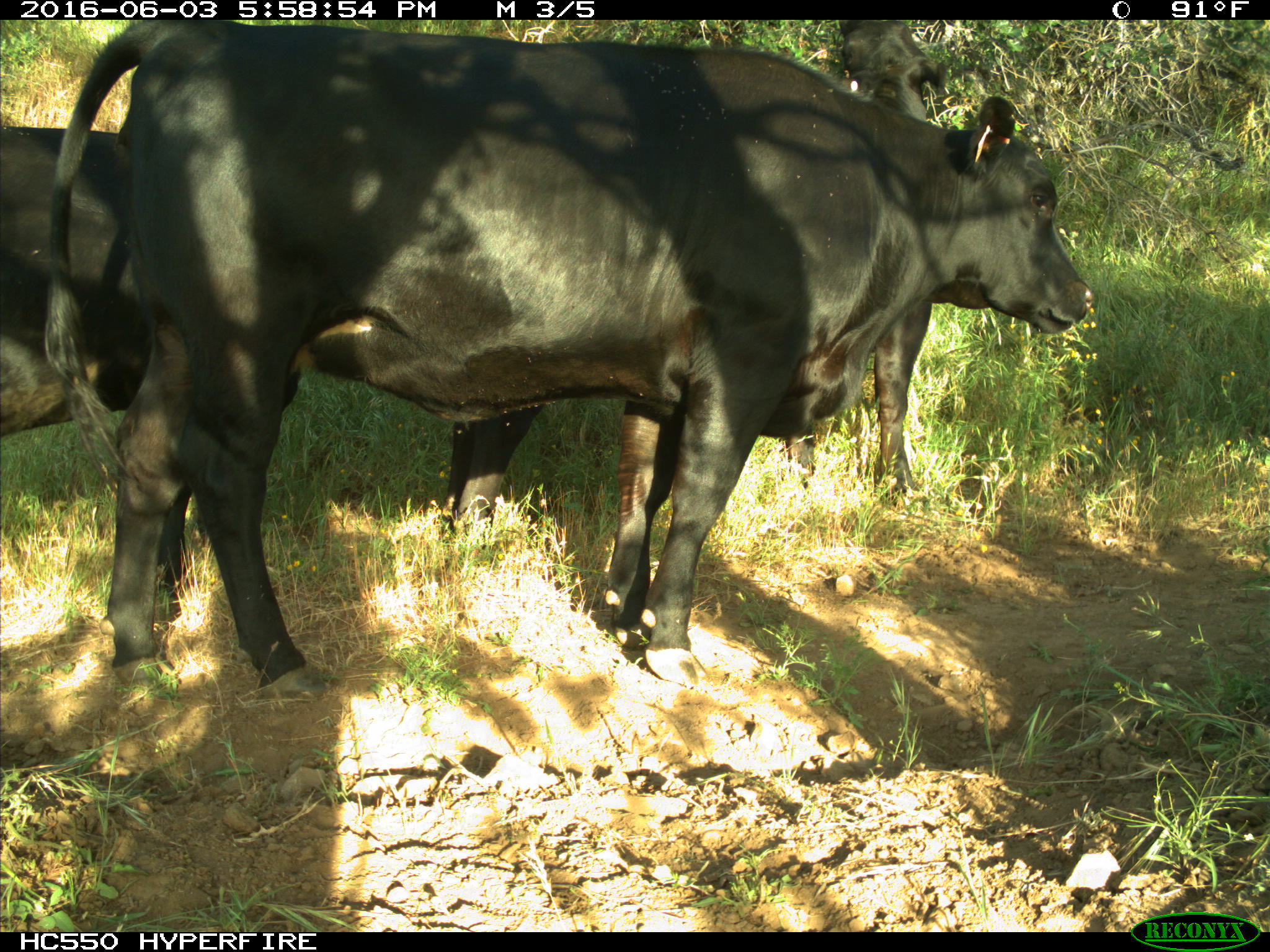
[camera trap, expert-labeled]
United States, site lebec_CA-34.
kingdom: Animalia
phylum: Chordata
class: Mammalia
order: Artiodactyla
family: Bovidae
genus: Bos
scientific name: Bos taurus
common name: domestic cow